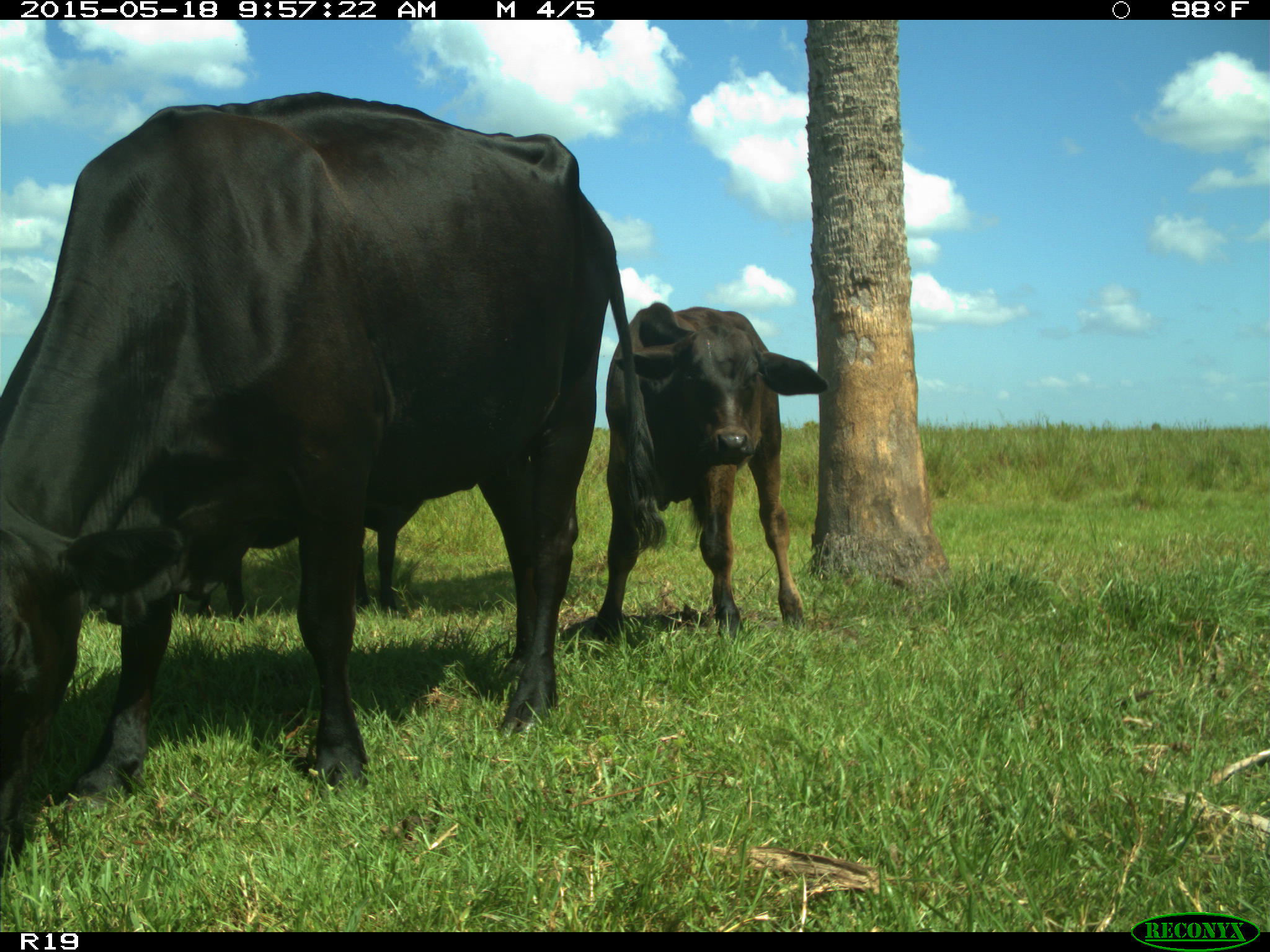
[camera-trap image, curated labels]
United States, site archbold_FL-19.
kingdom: Animalia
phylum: Chordata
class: Mammalia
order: Artiodactyla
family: Bovidae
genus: Bos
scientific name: Bos taurus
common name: domestic cow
Bos taurus (domestic cow).